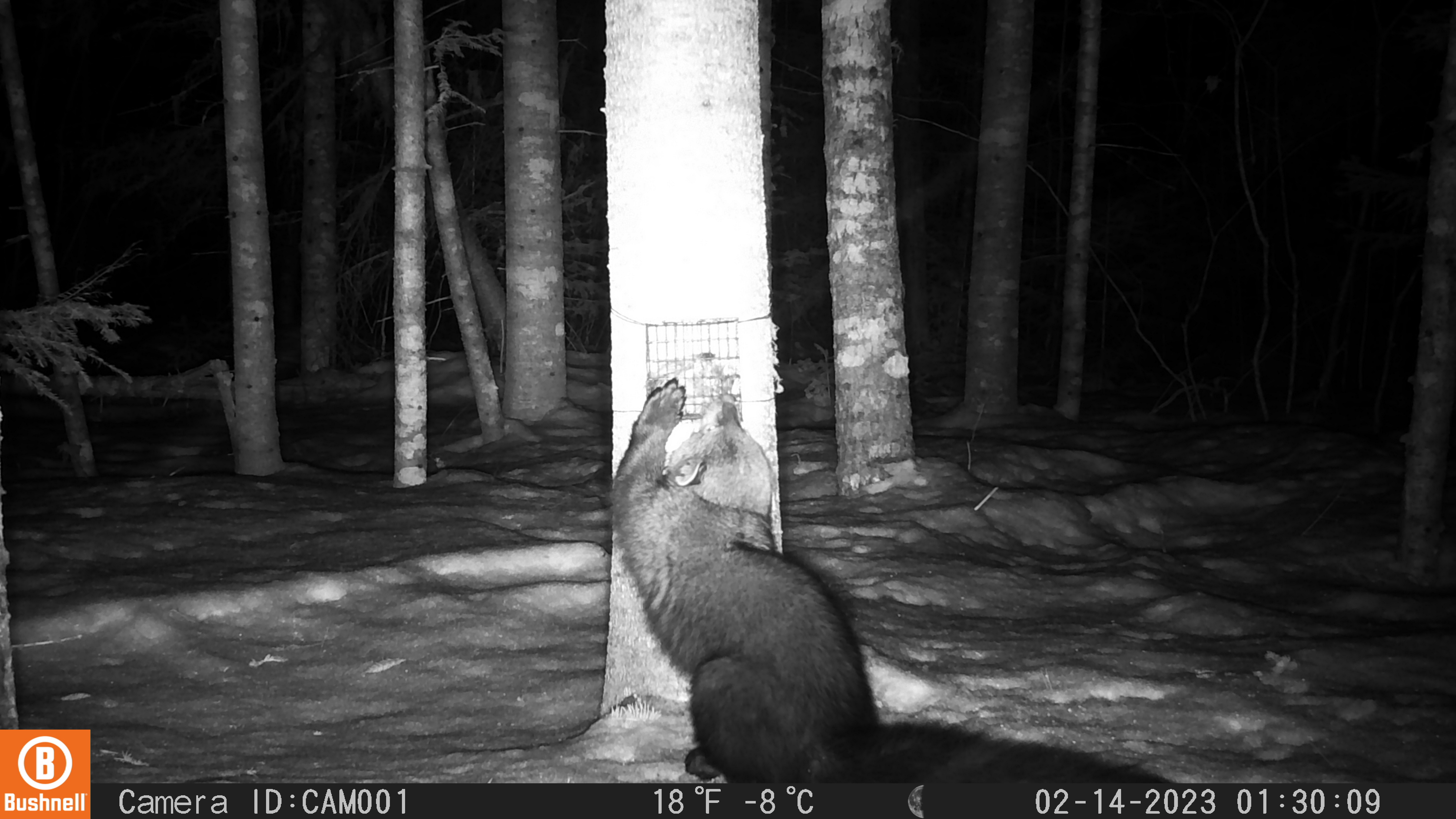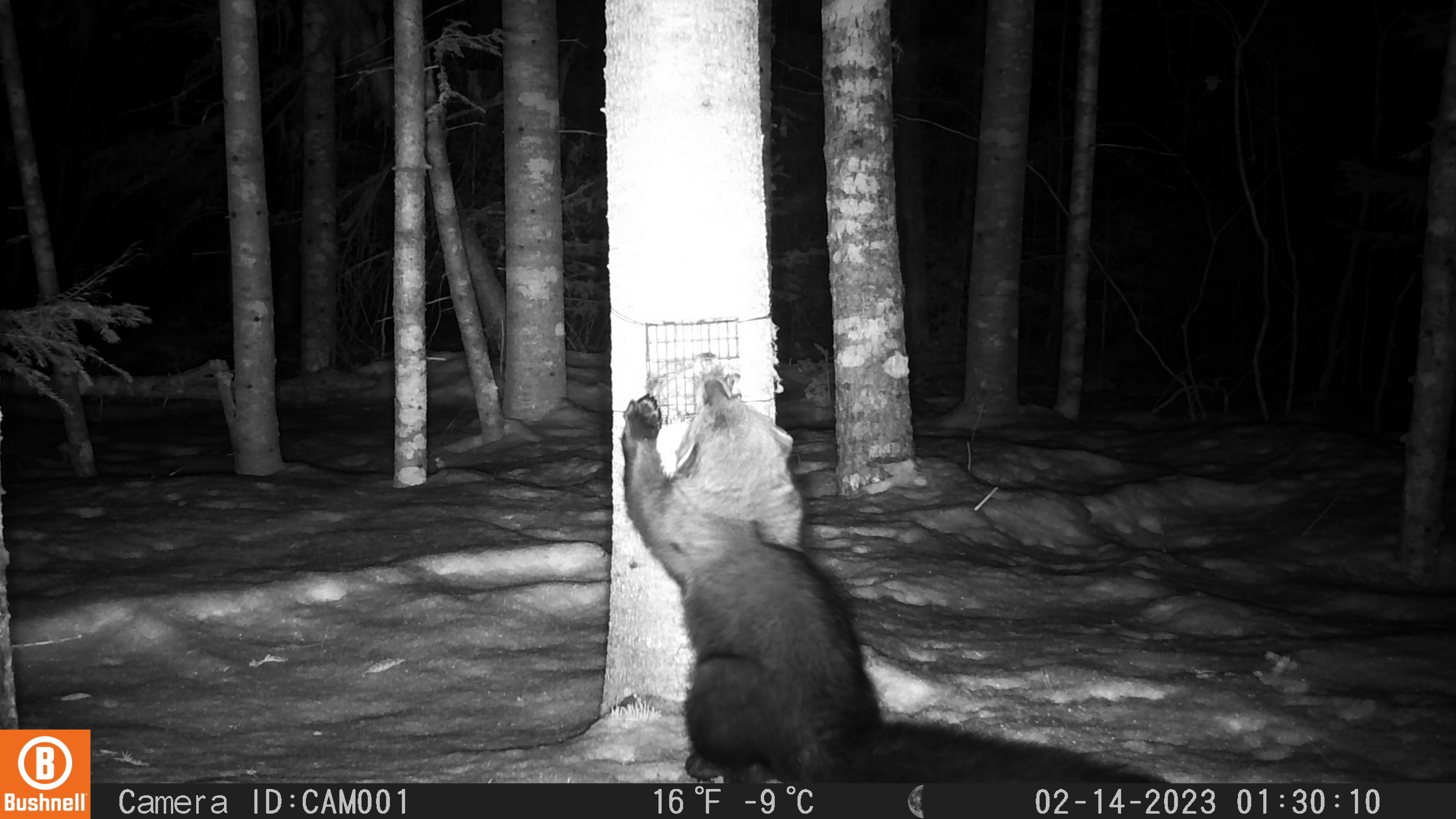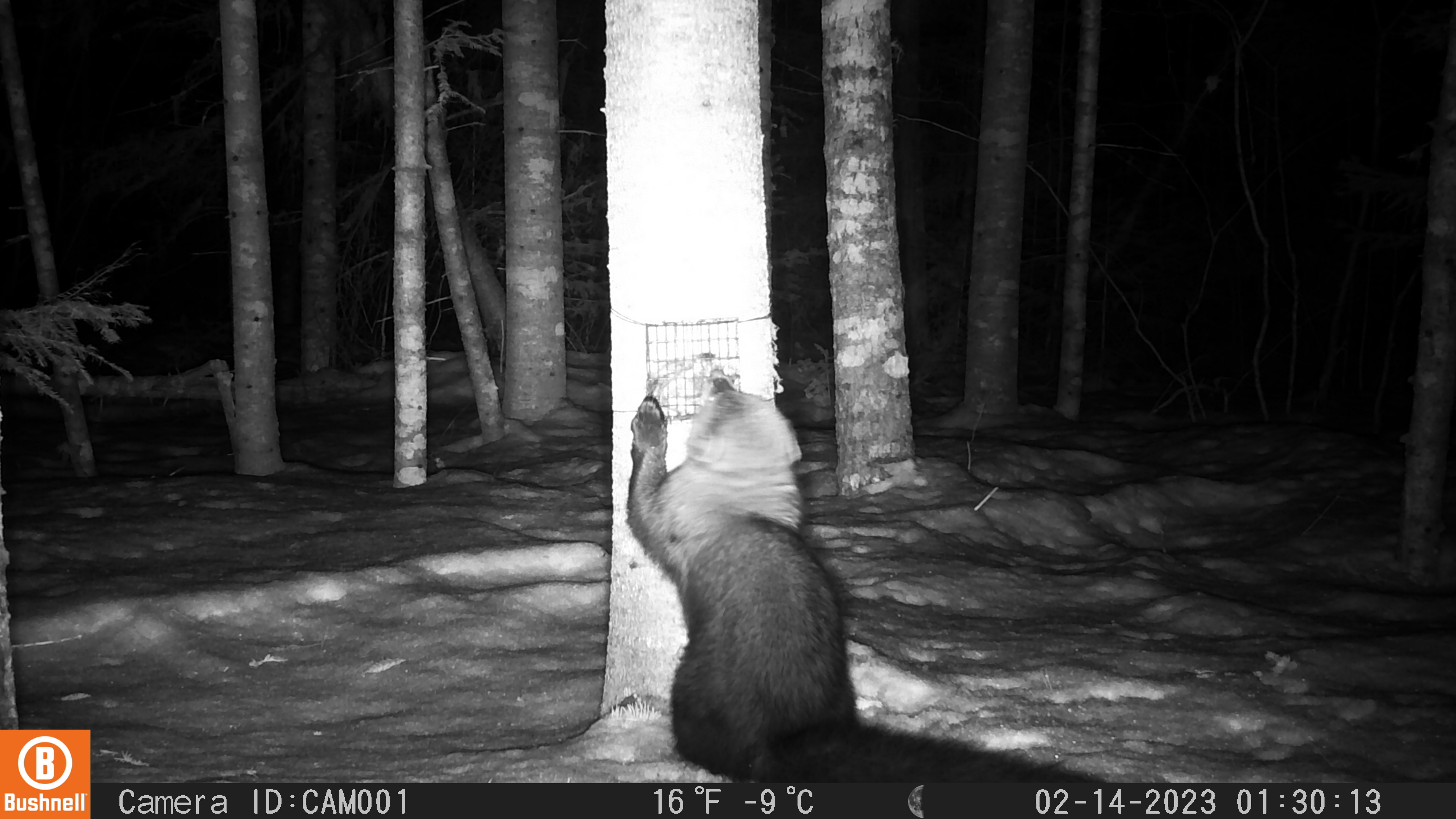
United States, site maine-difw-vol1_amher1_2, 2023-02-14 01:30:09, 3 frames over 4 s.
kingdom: Animalia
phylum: Chordata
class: Mammalia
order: Carnivora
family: Mustelidae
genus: Pekania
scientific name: Pekania pennanti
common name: fisher